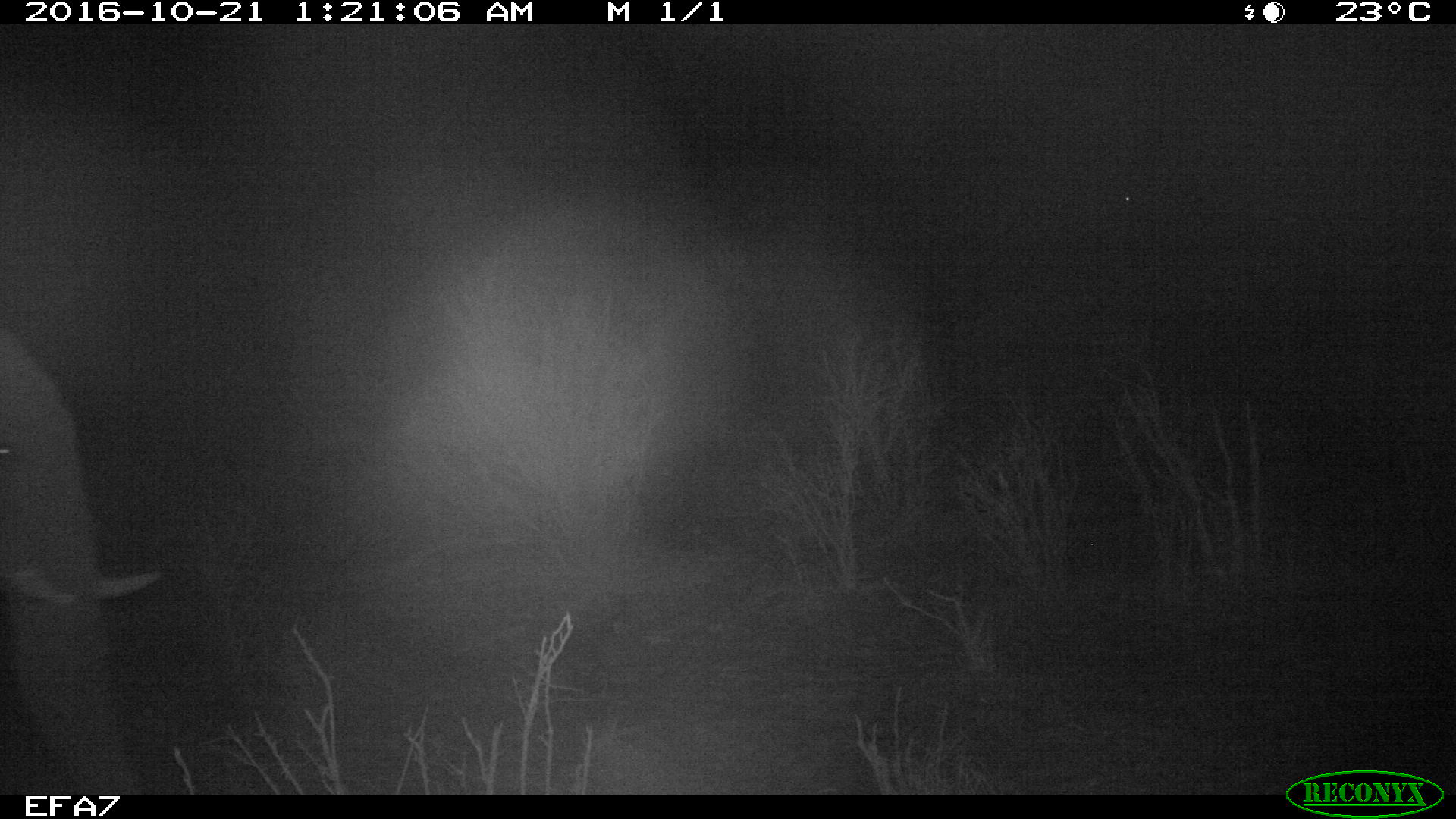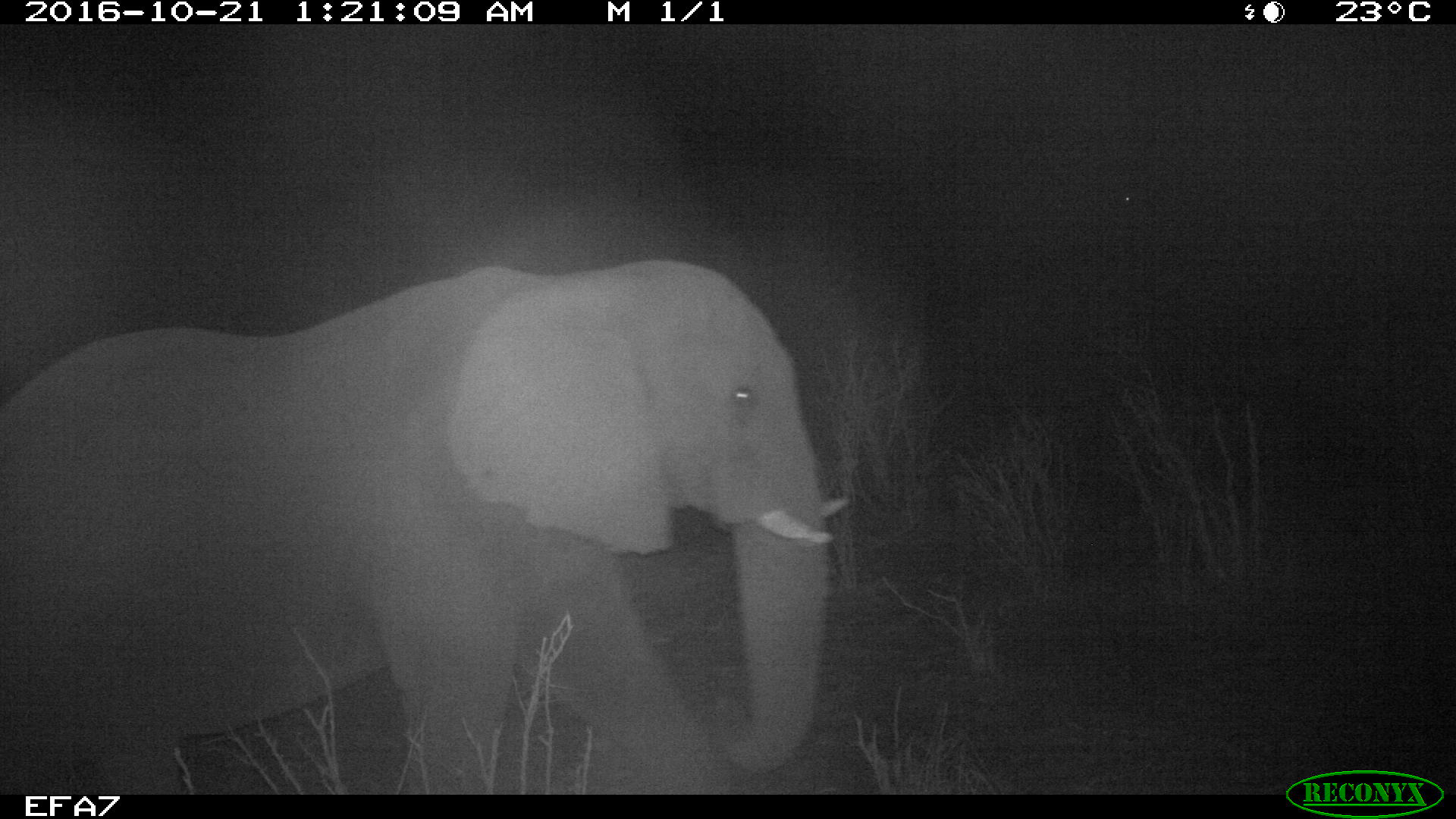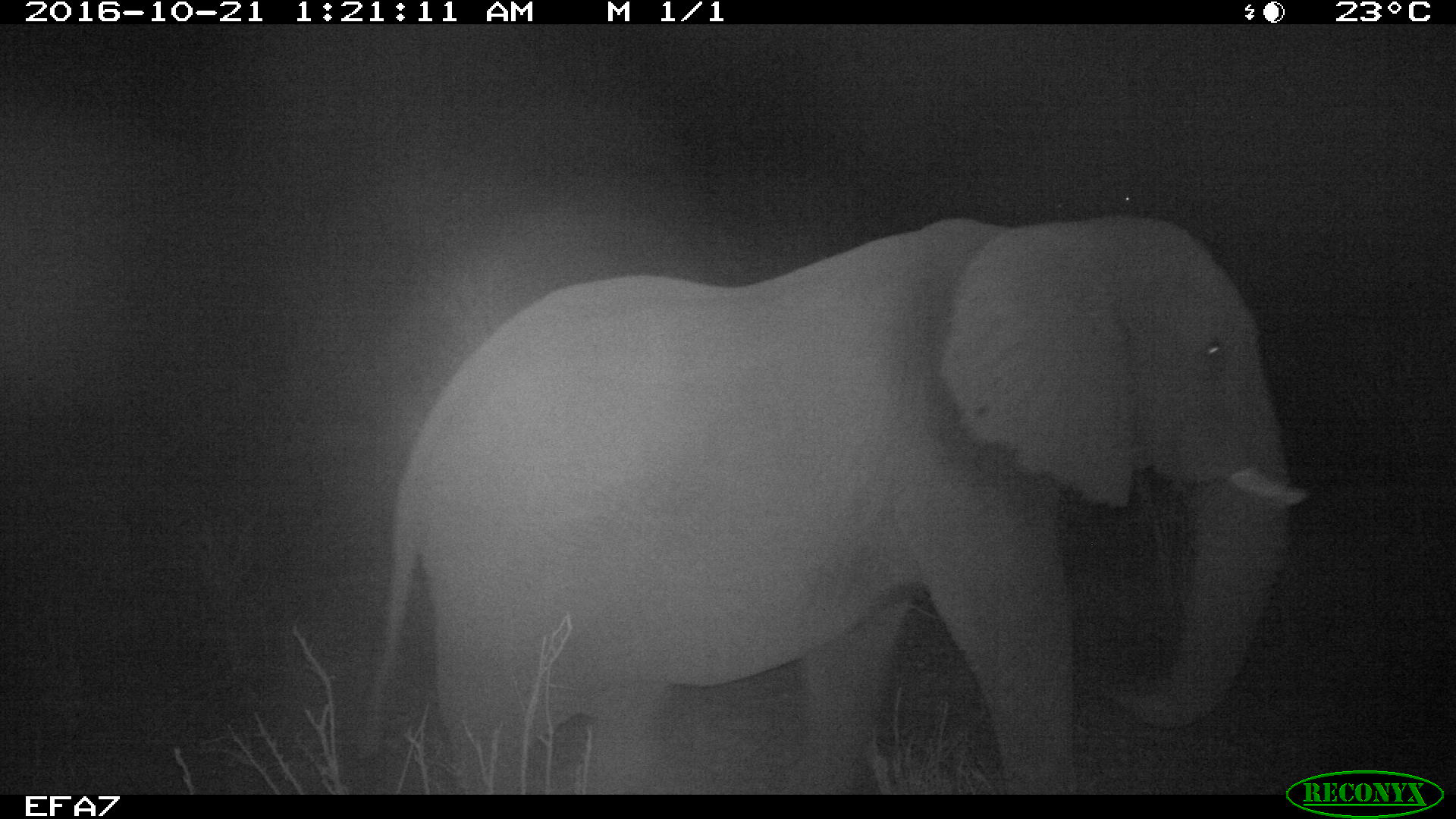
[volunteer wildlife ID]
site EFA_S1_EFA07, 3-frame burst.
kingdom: Animalia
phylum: Chordata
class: Mammalia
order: Proboscidea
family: Elephantidae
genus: Loxodonta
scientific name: Loxodonta africana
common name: african bush elephant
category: elephant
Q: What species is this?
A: Elephant (african bush elephant) (Loxodonta africana).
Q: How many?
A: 1.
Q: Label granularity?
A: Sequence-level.